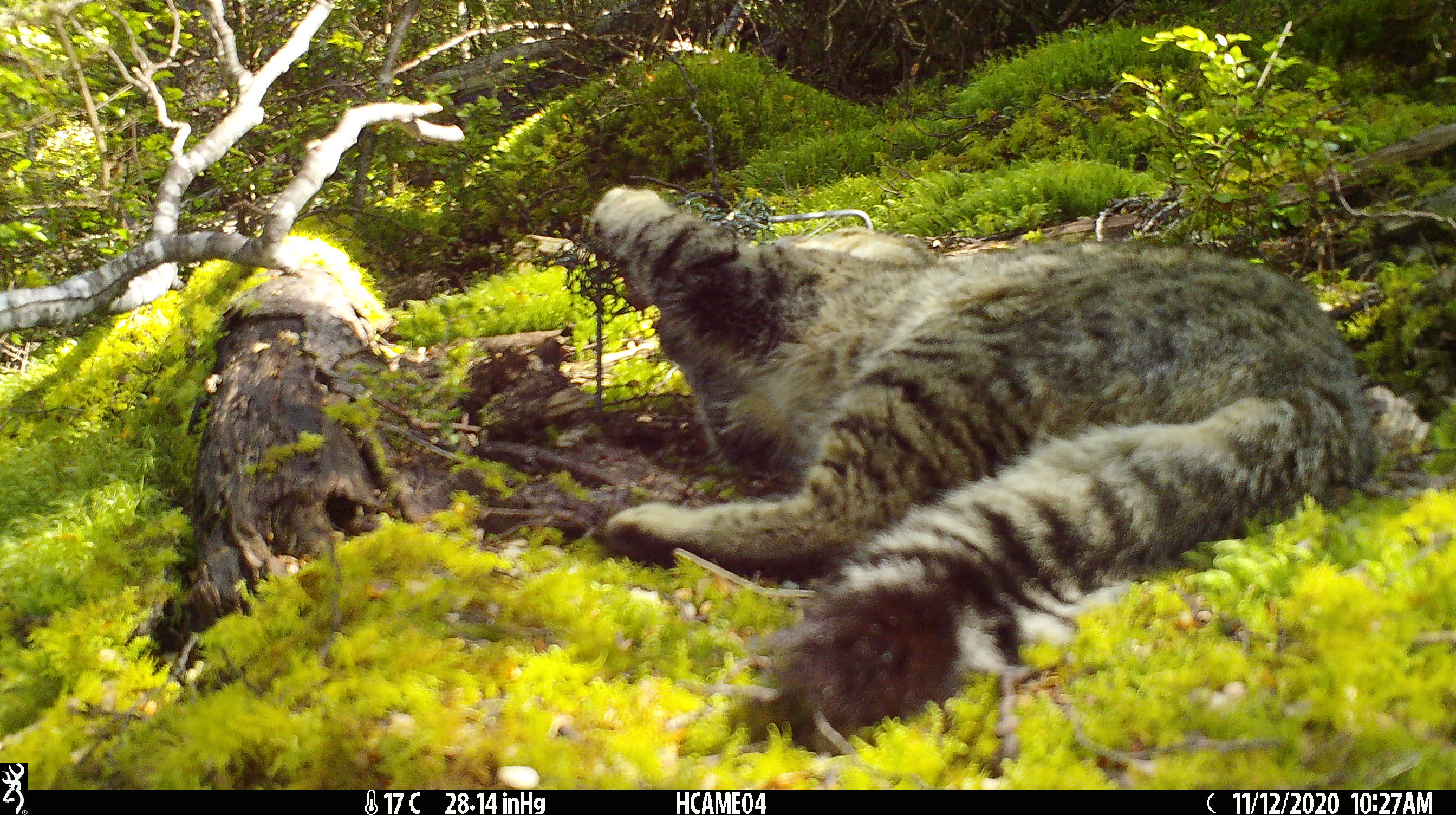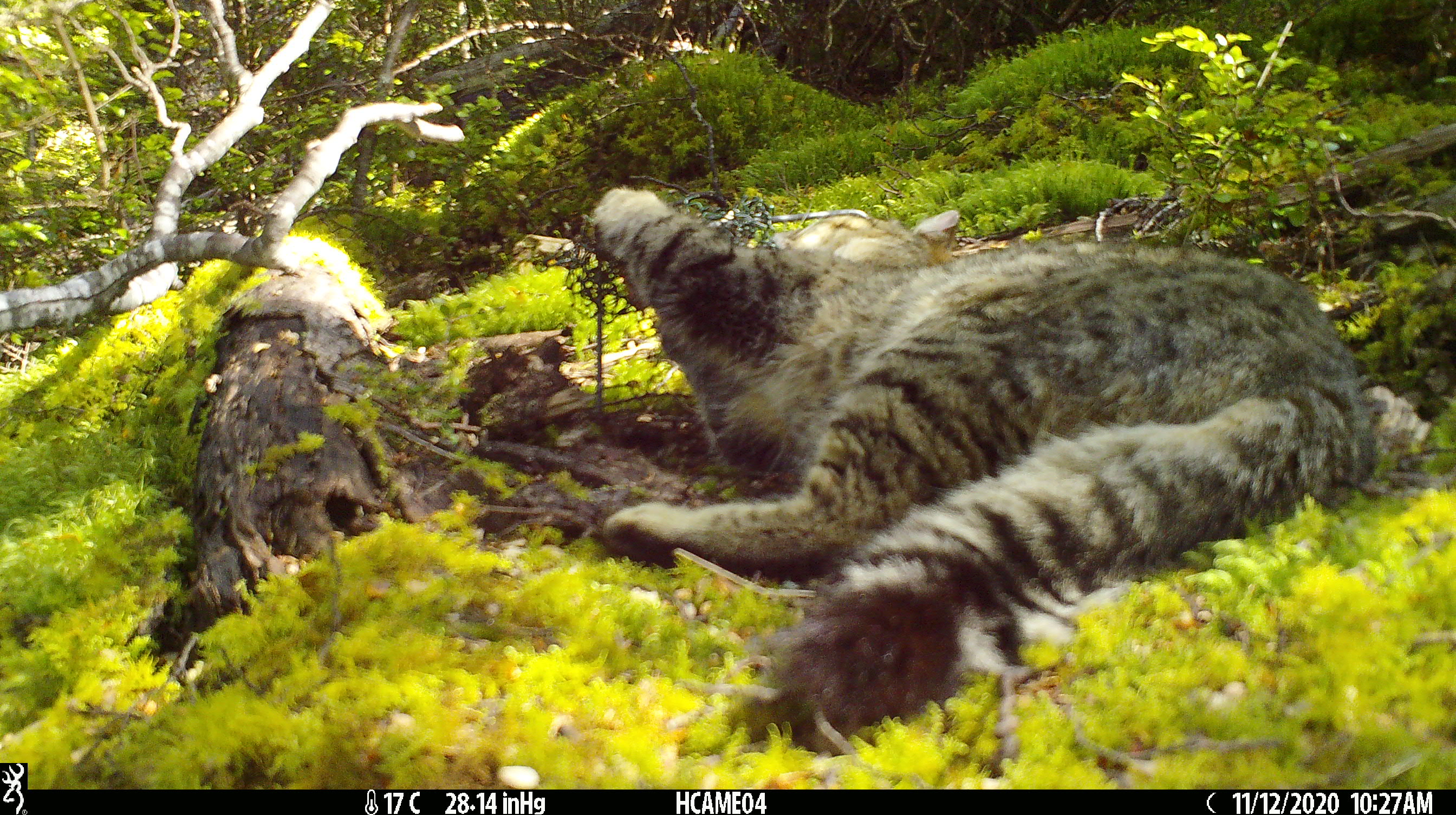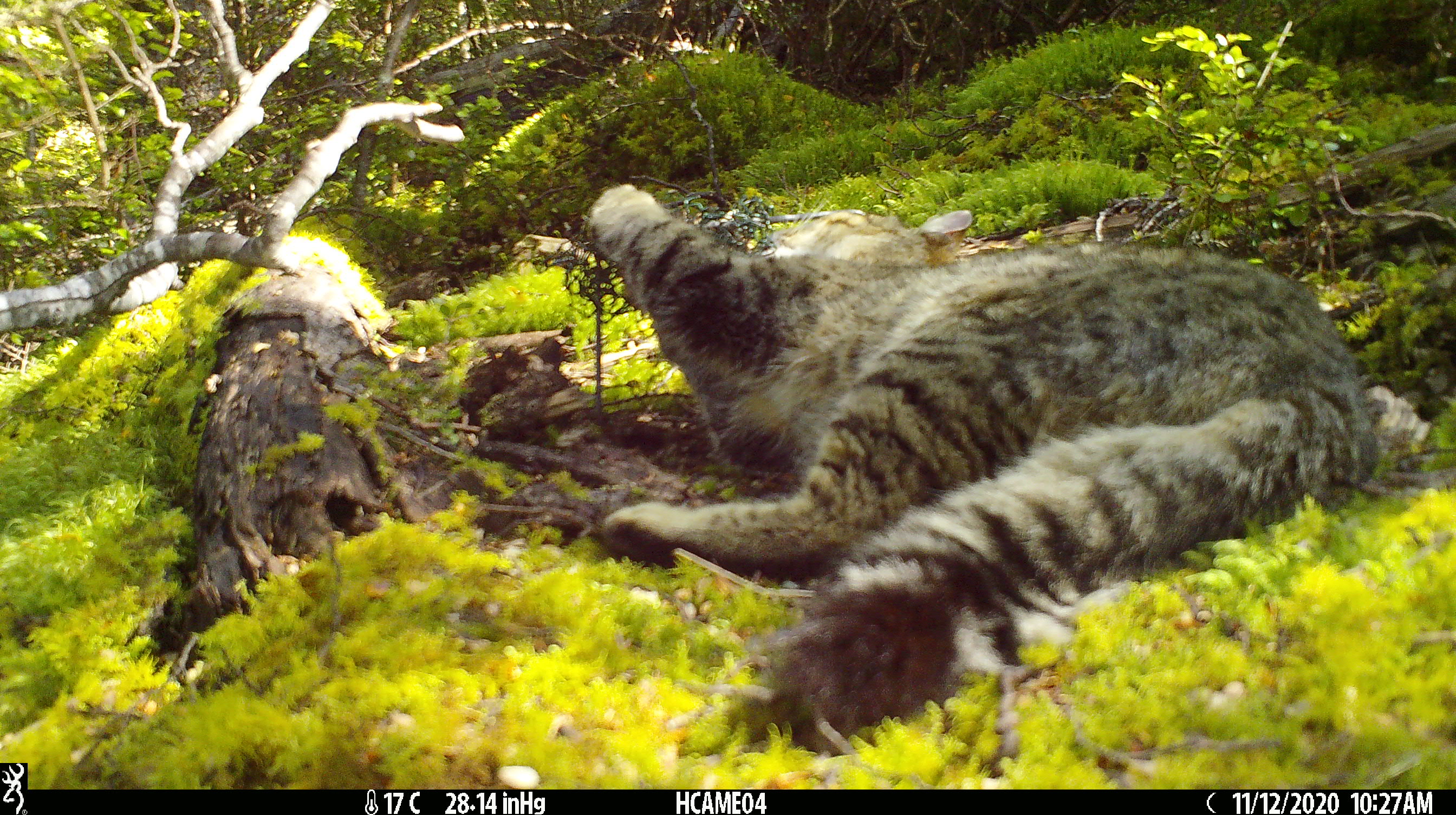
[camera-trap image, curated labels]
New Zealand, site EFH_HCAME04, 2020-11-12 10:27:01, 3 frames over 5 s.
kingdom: Animalia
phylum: Chordata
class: Mammalia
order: Carnivora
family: Felidae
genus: Felis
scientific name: Felis catus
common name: domestic cat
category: cat